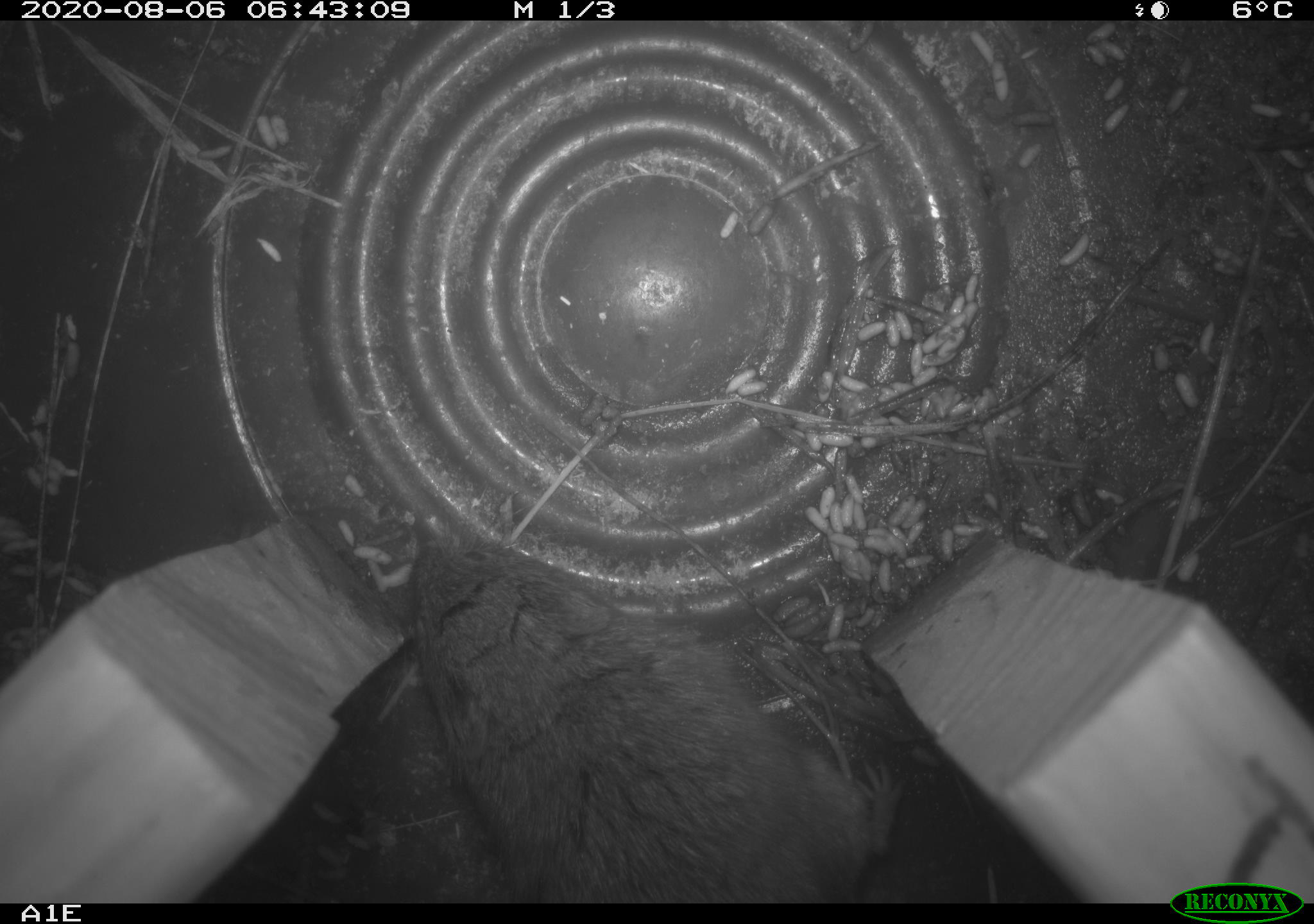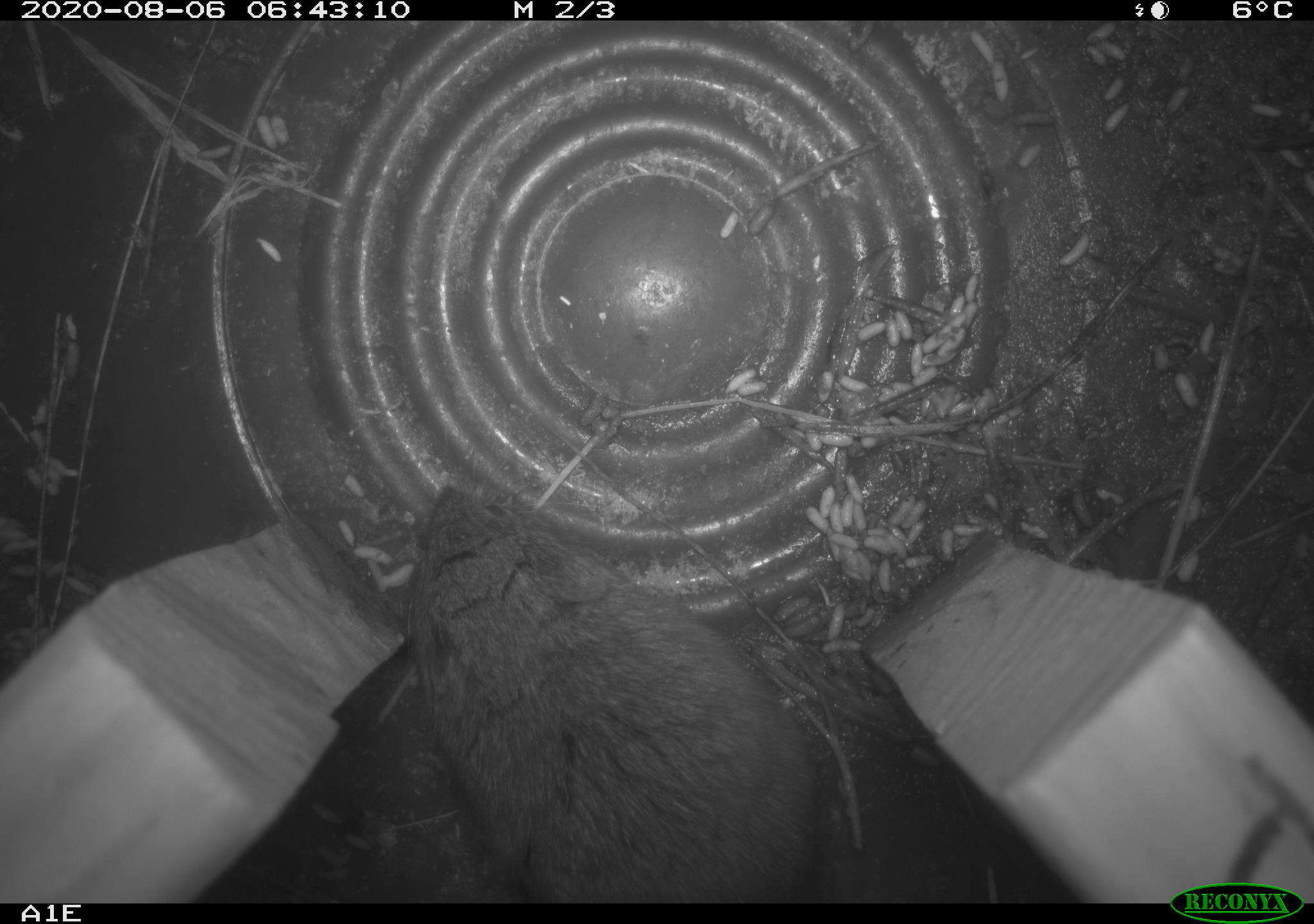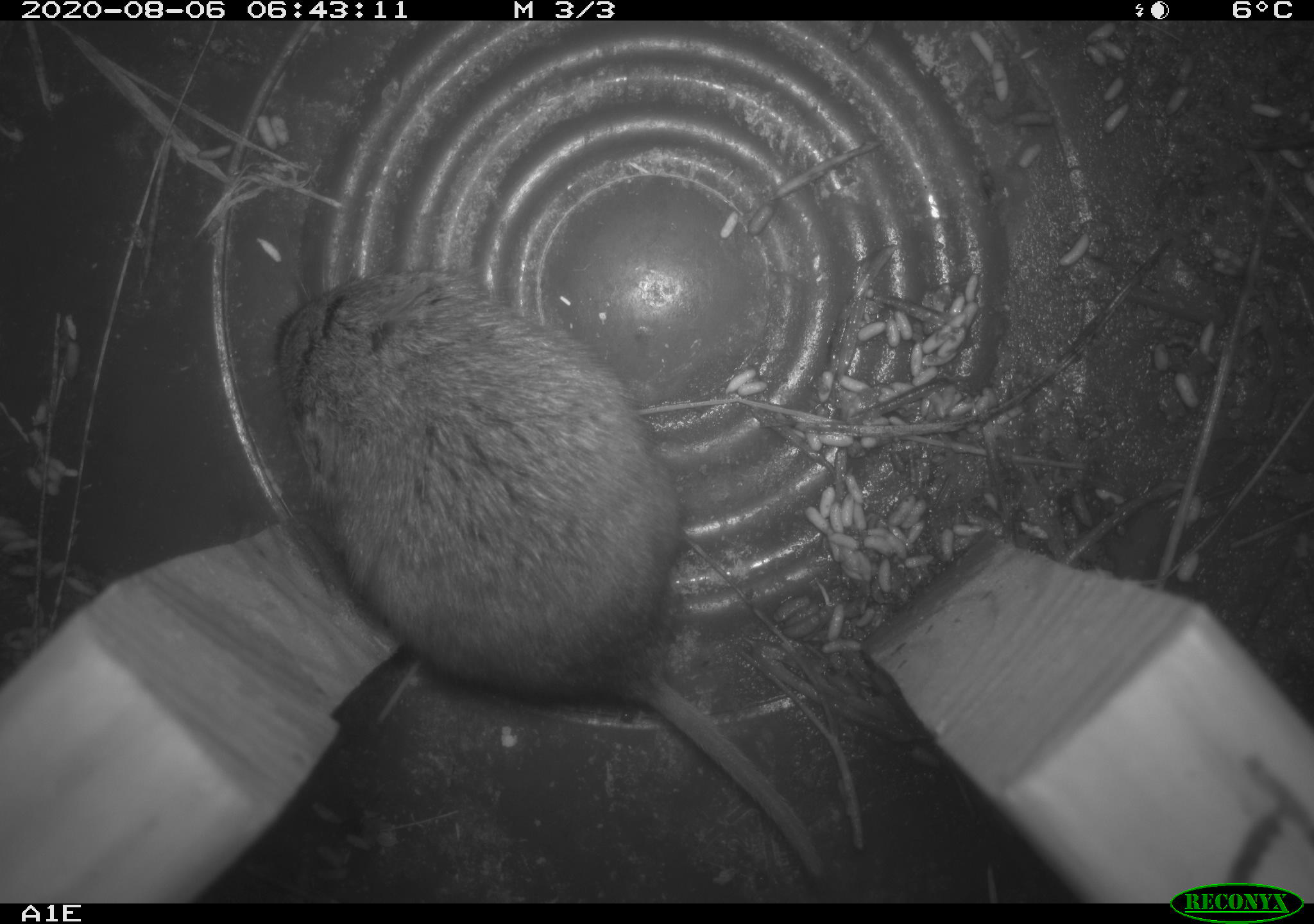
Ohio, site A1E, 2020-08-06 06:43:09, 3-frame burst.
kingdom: Animalia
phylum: Chordata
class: Mammalia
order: Rodentia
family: Cricetidae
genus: Microtus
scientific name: Microtus pennsylvanicus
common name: meadow vole